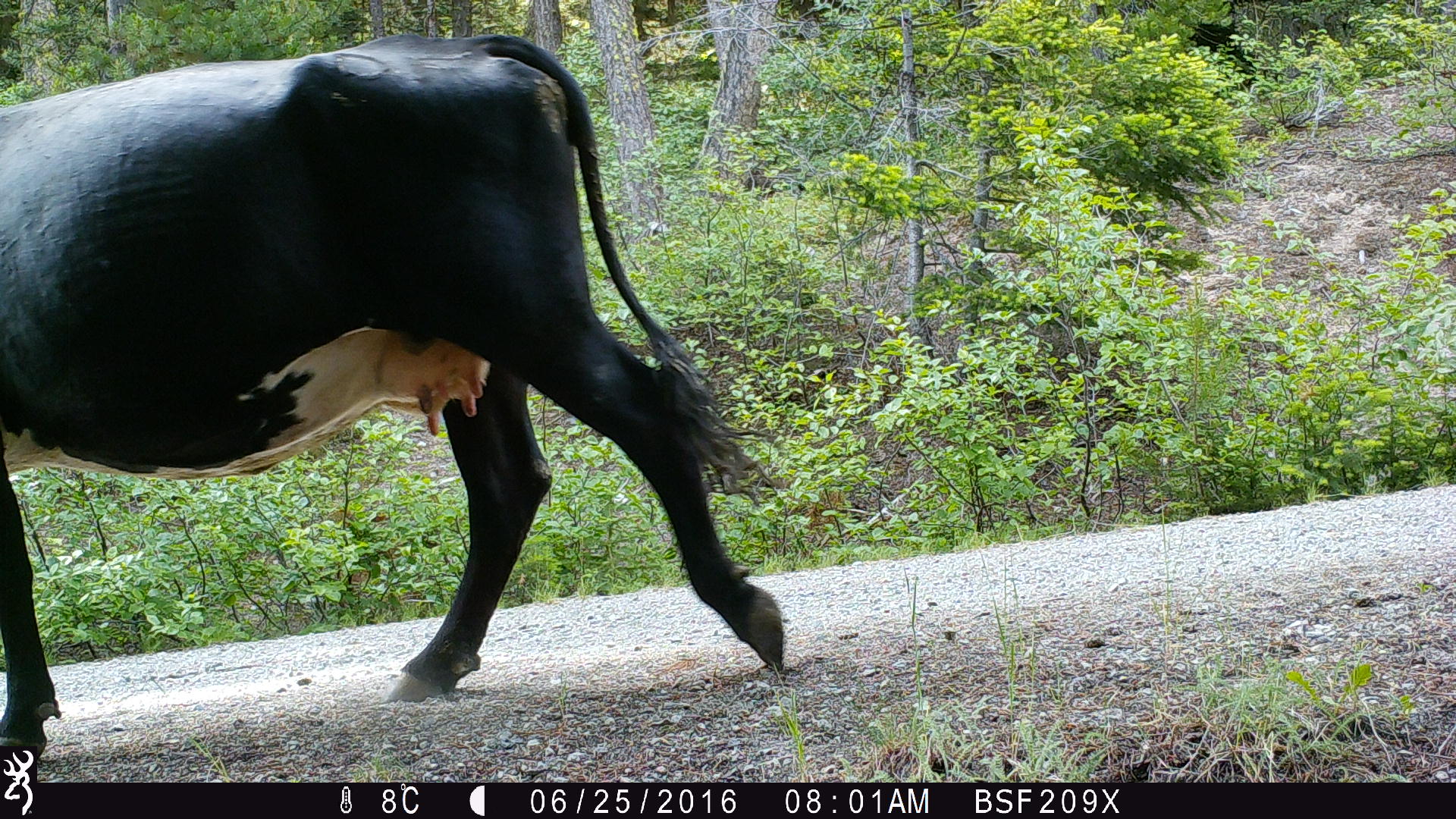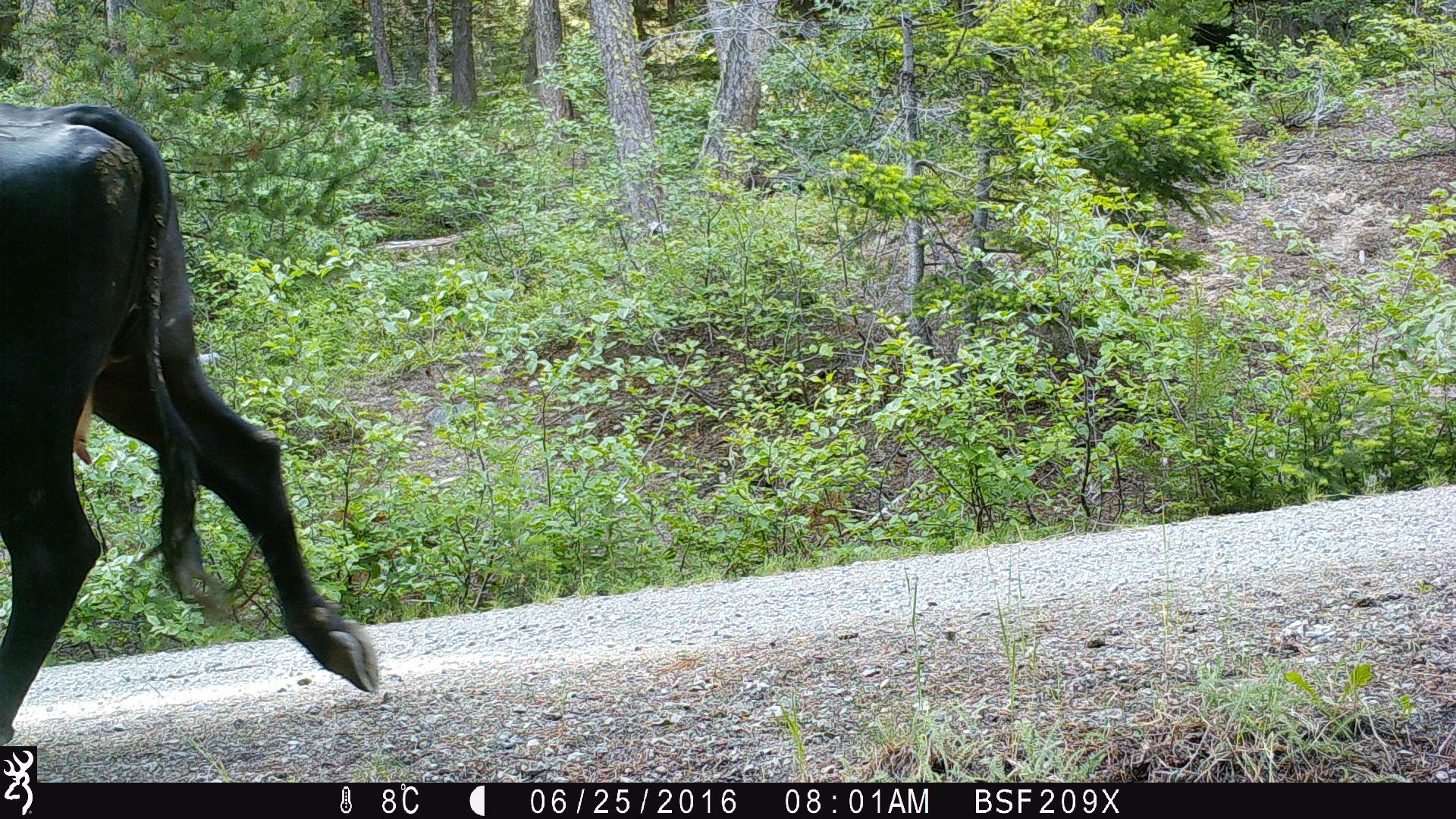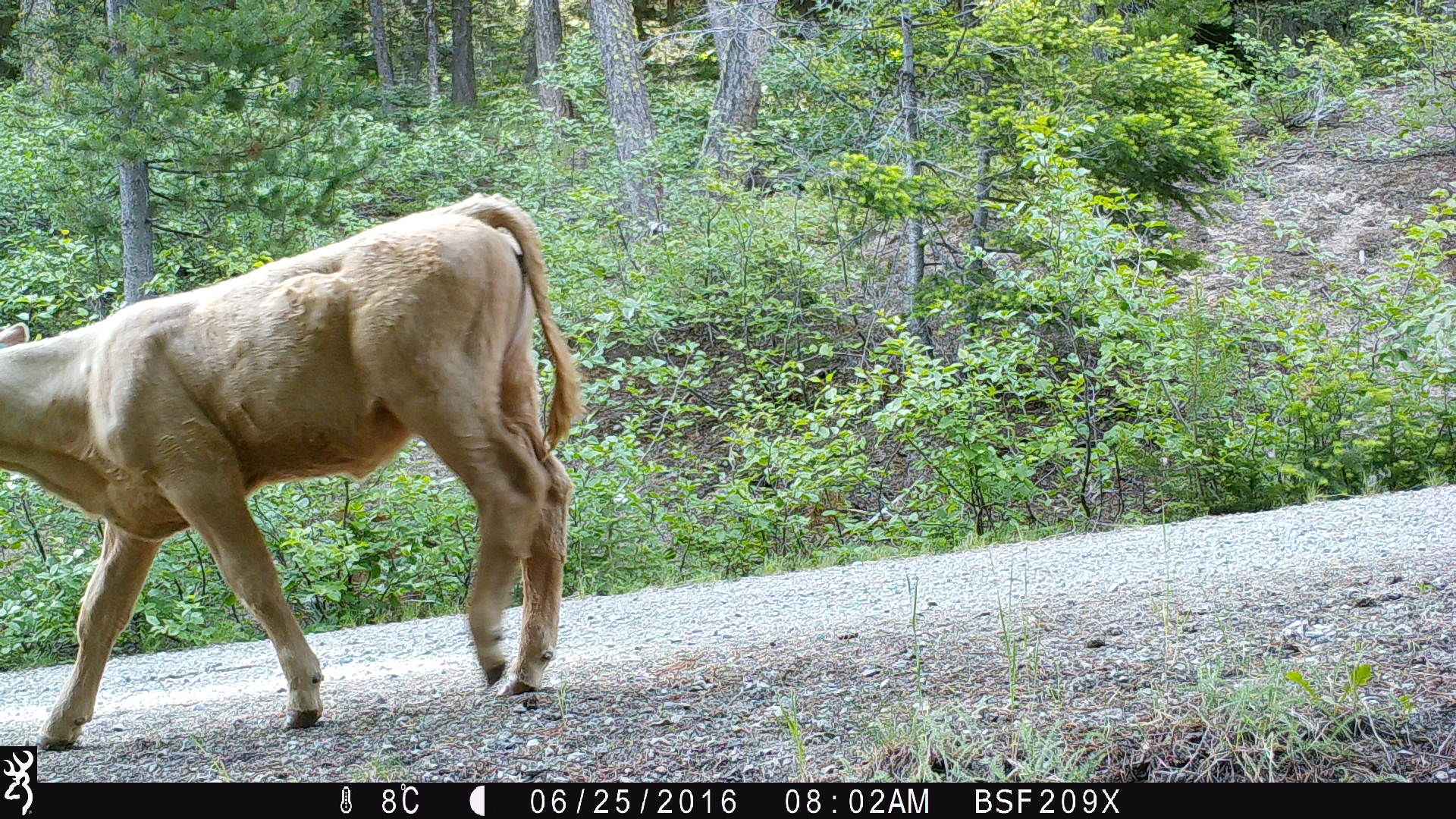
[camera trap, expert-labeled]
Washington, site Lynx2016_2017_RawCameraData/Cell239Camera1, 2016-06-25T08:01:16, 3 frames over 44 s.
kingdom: Animalia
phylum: Chordata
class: Mammalia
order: Artiodactyla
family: Bovidae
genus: Bos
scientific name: Bos taurus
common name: domestic cattle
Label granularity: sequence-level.